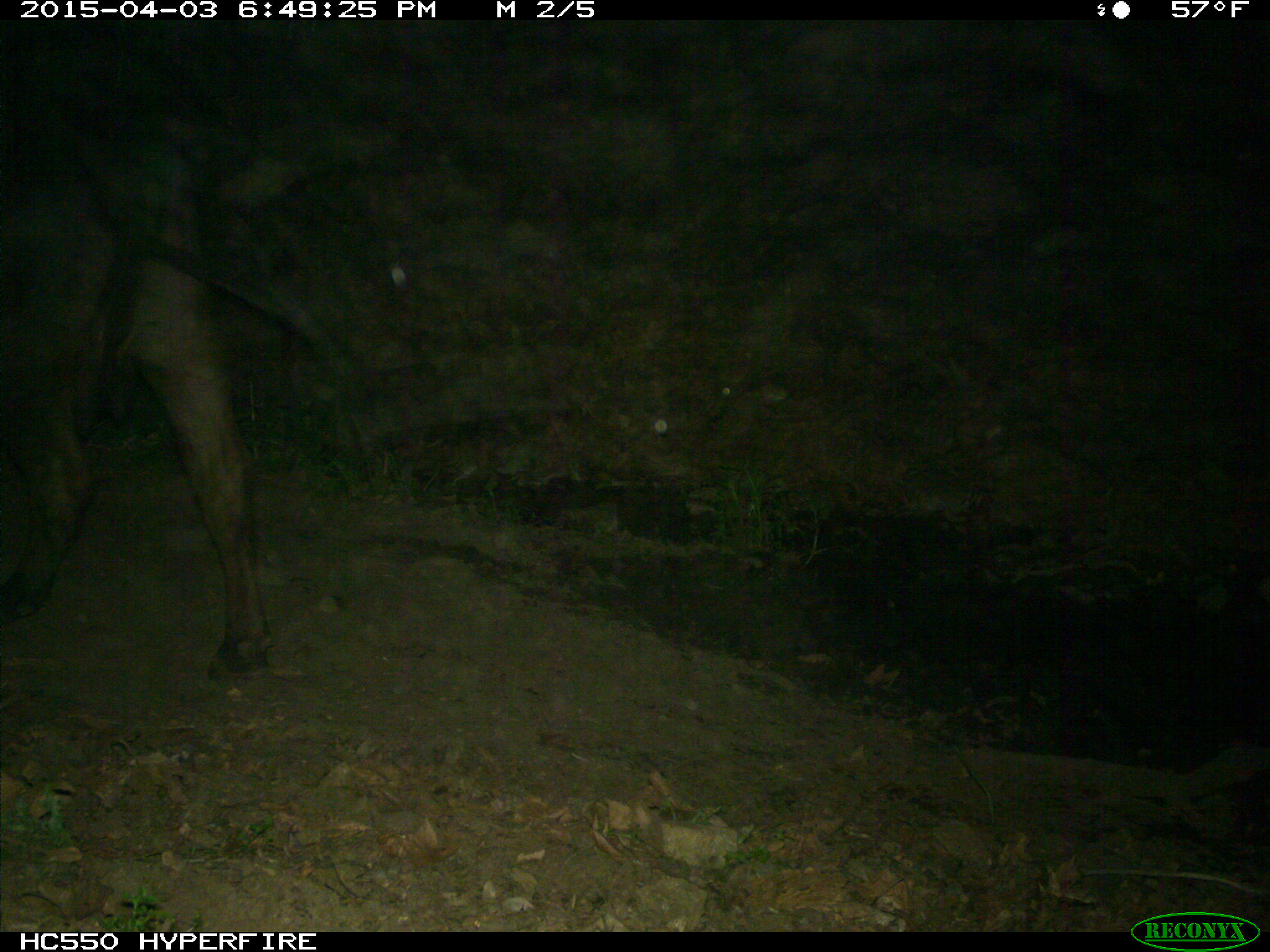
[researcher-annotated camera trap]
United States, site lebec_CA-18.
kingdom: Animalia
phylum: Chordata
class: Mammalia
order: Artiodactyla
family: Bovidae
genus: Bos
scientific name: Bos taurus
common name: domestic cow